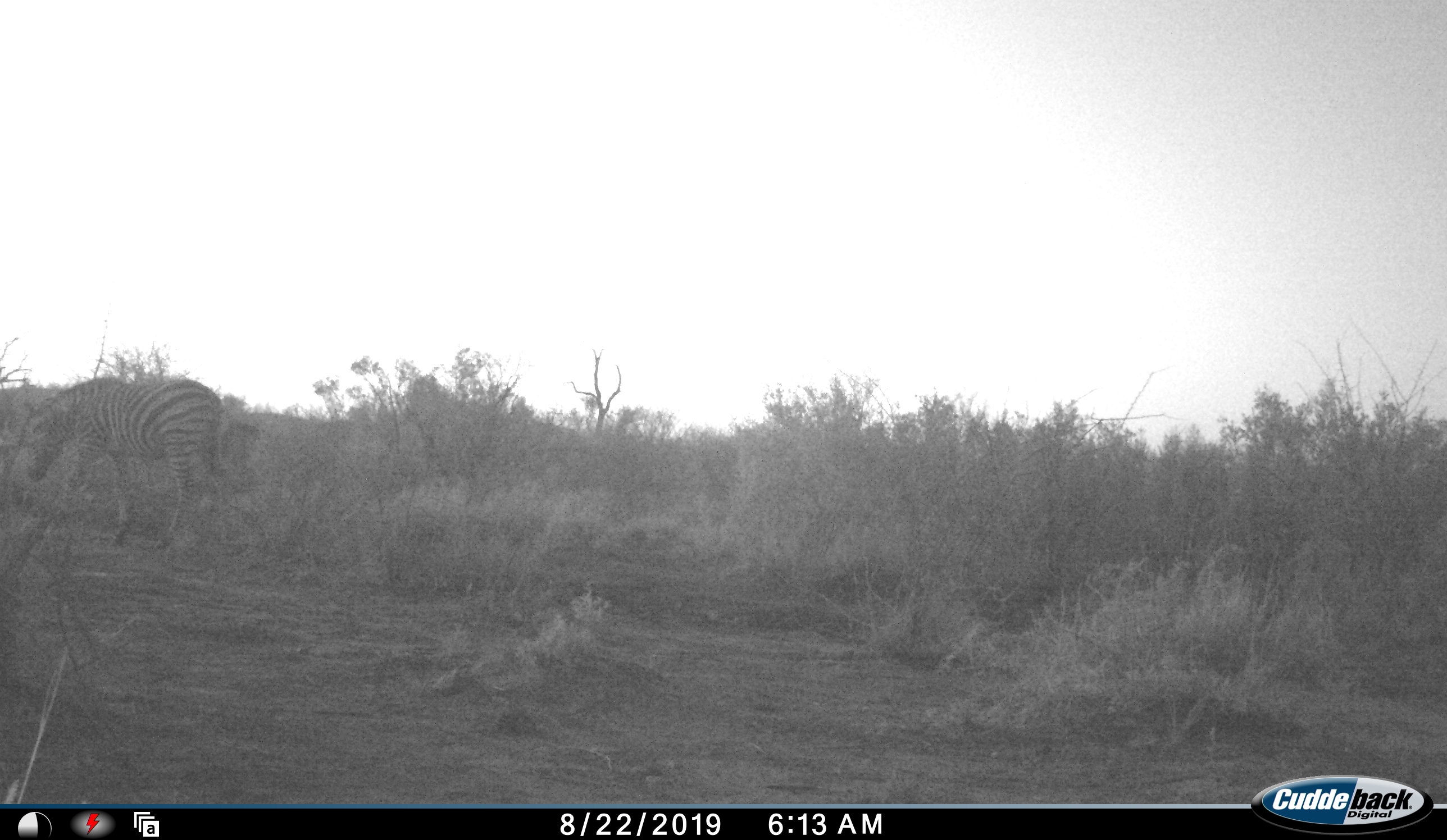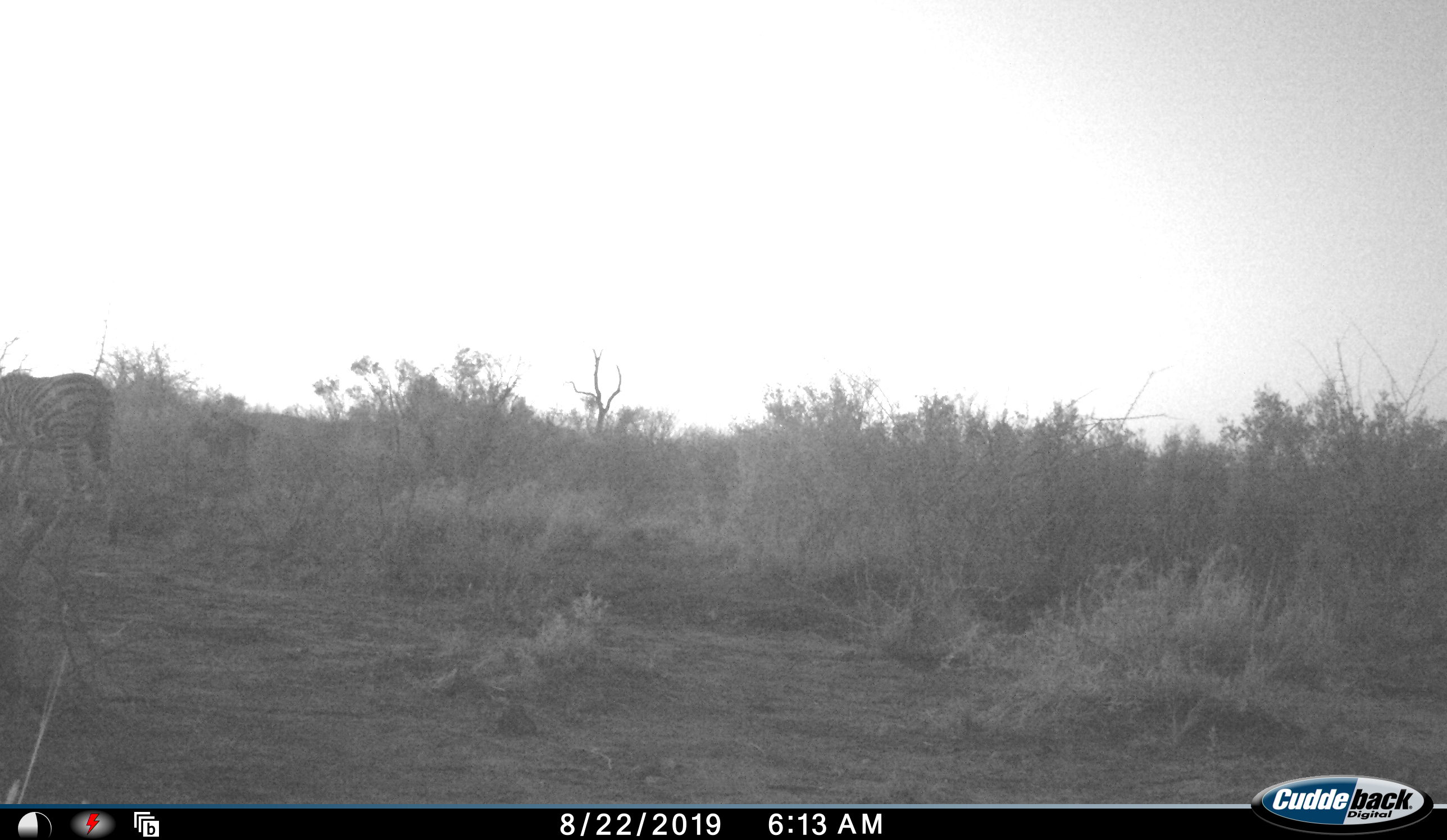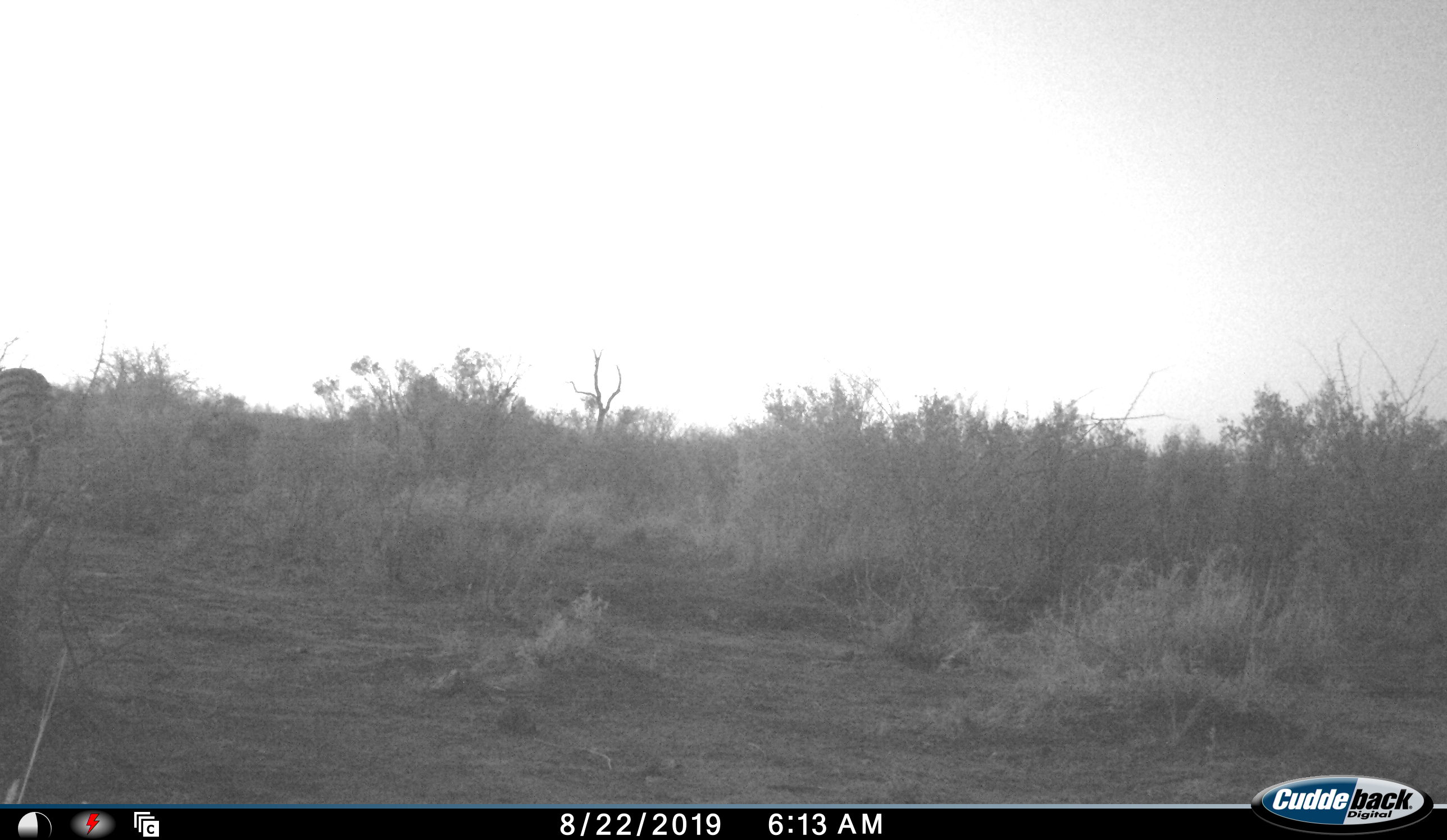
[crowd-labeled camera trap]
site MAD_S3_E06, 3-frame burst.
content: unidentified animal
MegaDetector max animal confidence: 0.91